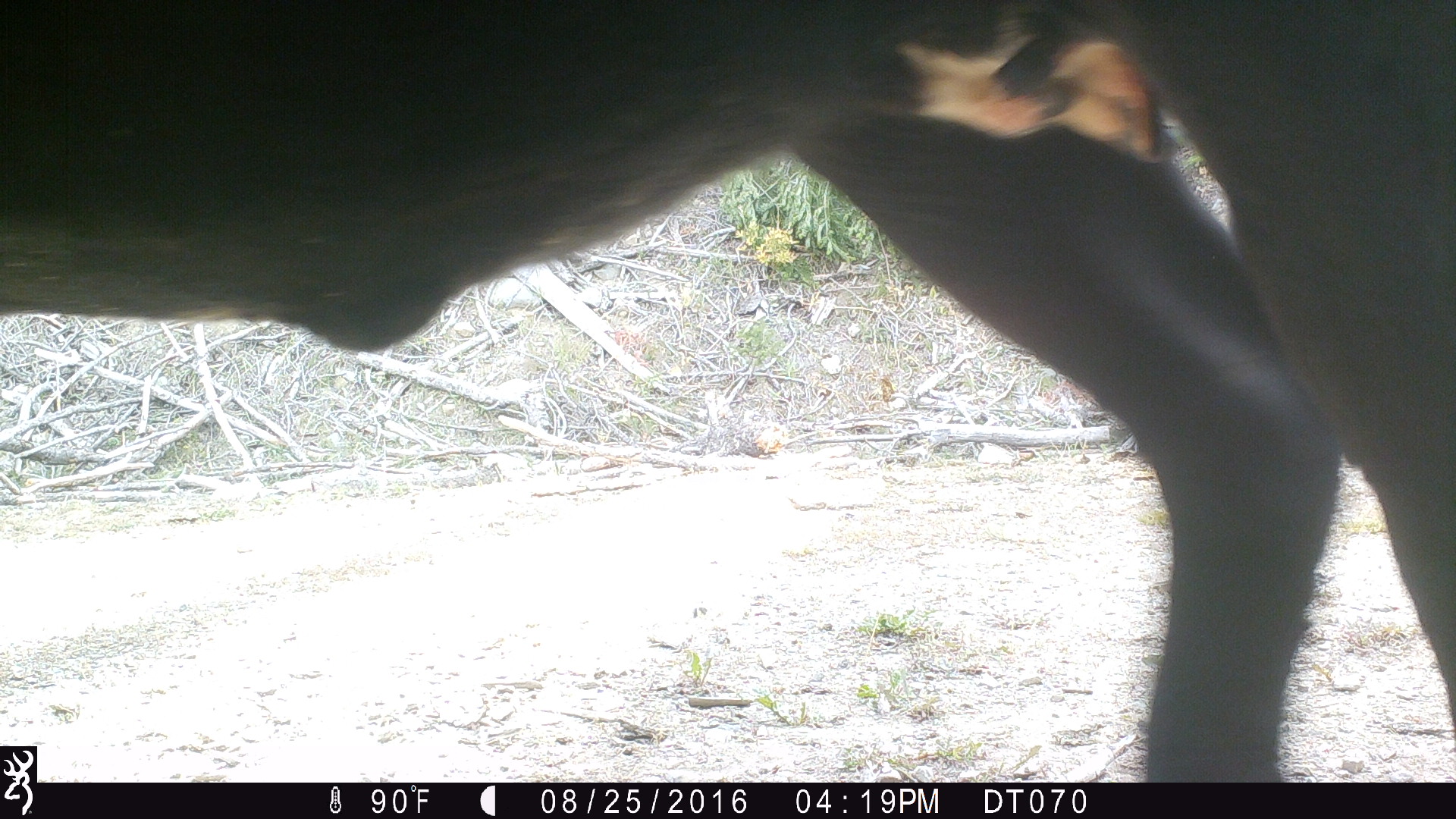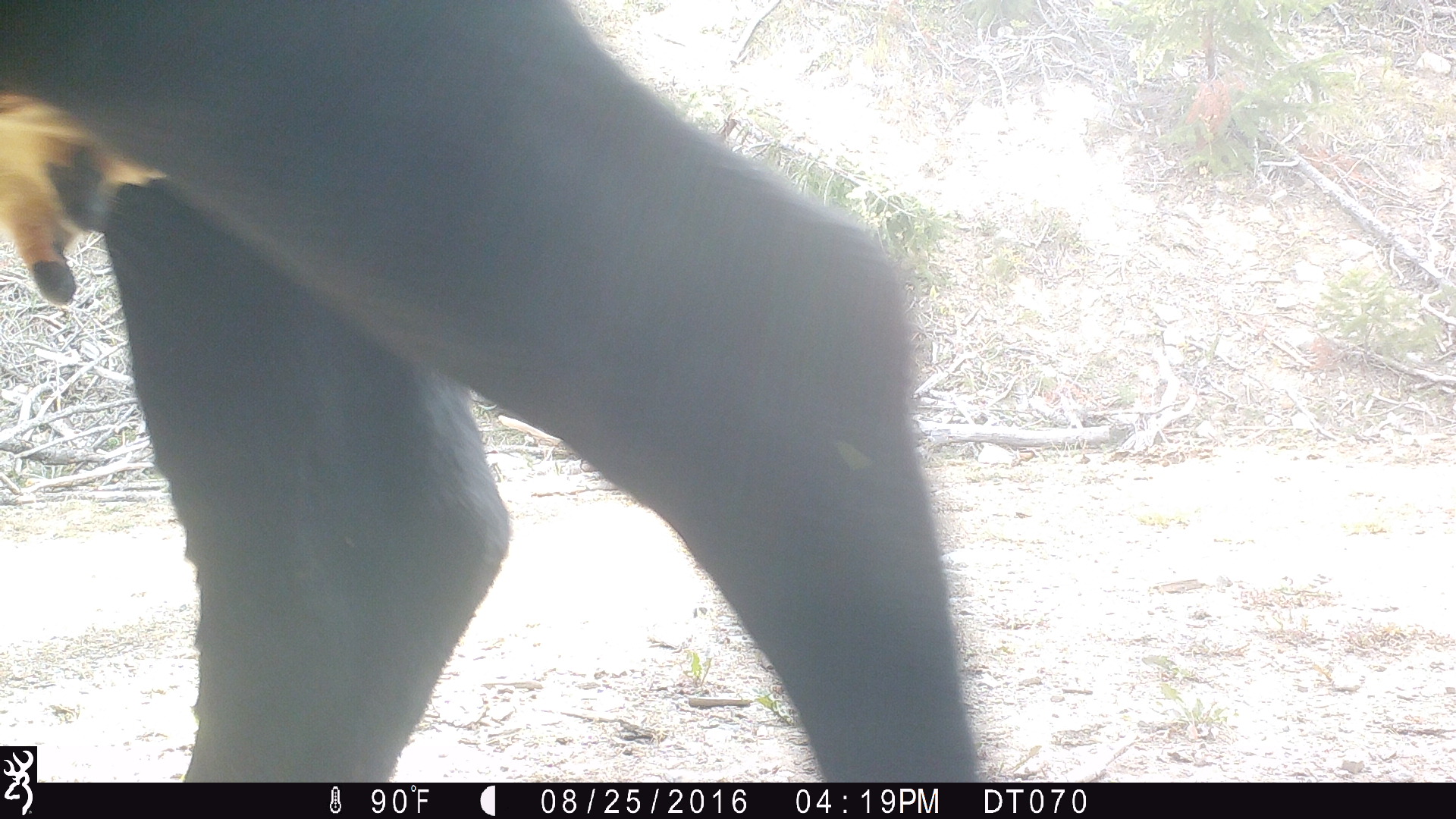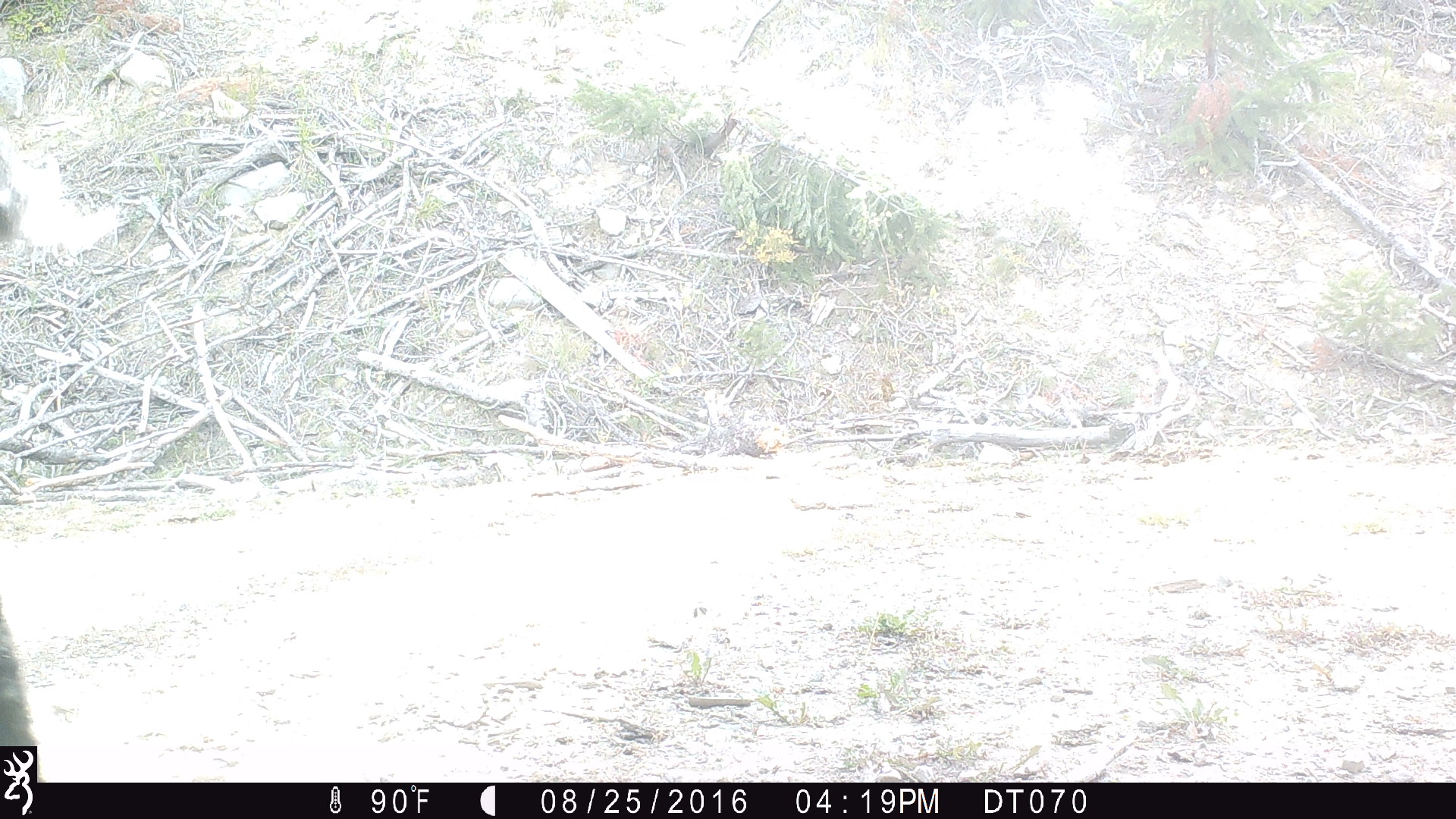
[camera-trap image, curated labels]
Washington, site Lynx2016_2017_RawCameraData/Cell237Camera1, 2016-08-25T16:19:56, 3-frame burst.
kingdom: Animalia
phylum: Chordata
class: Mammalia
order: Artiodactyla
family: Bovidae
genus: Bos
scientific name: Bos taurus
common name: domestic cattle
Domestic cattle (Bos taurus). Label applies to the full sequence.